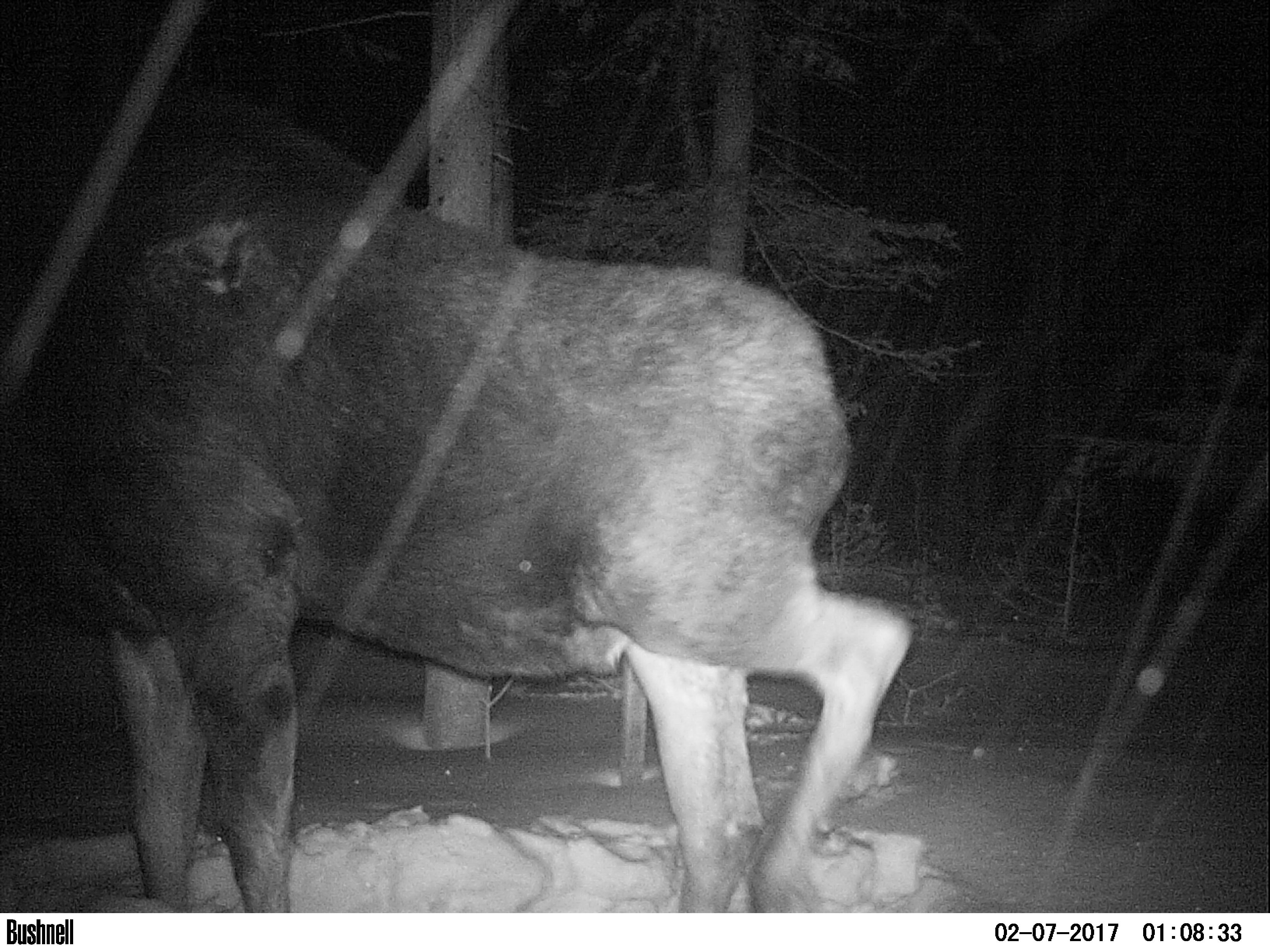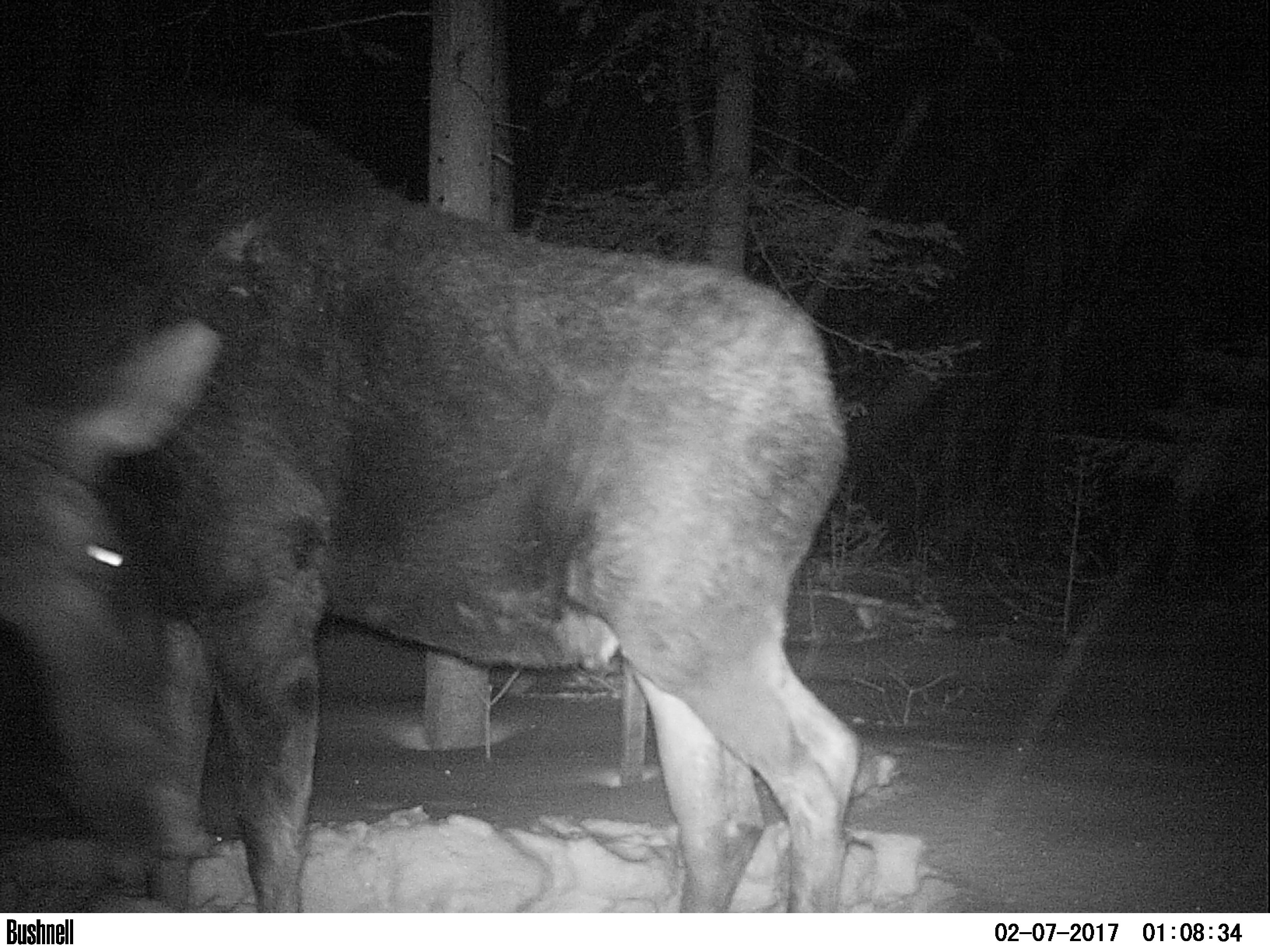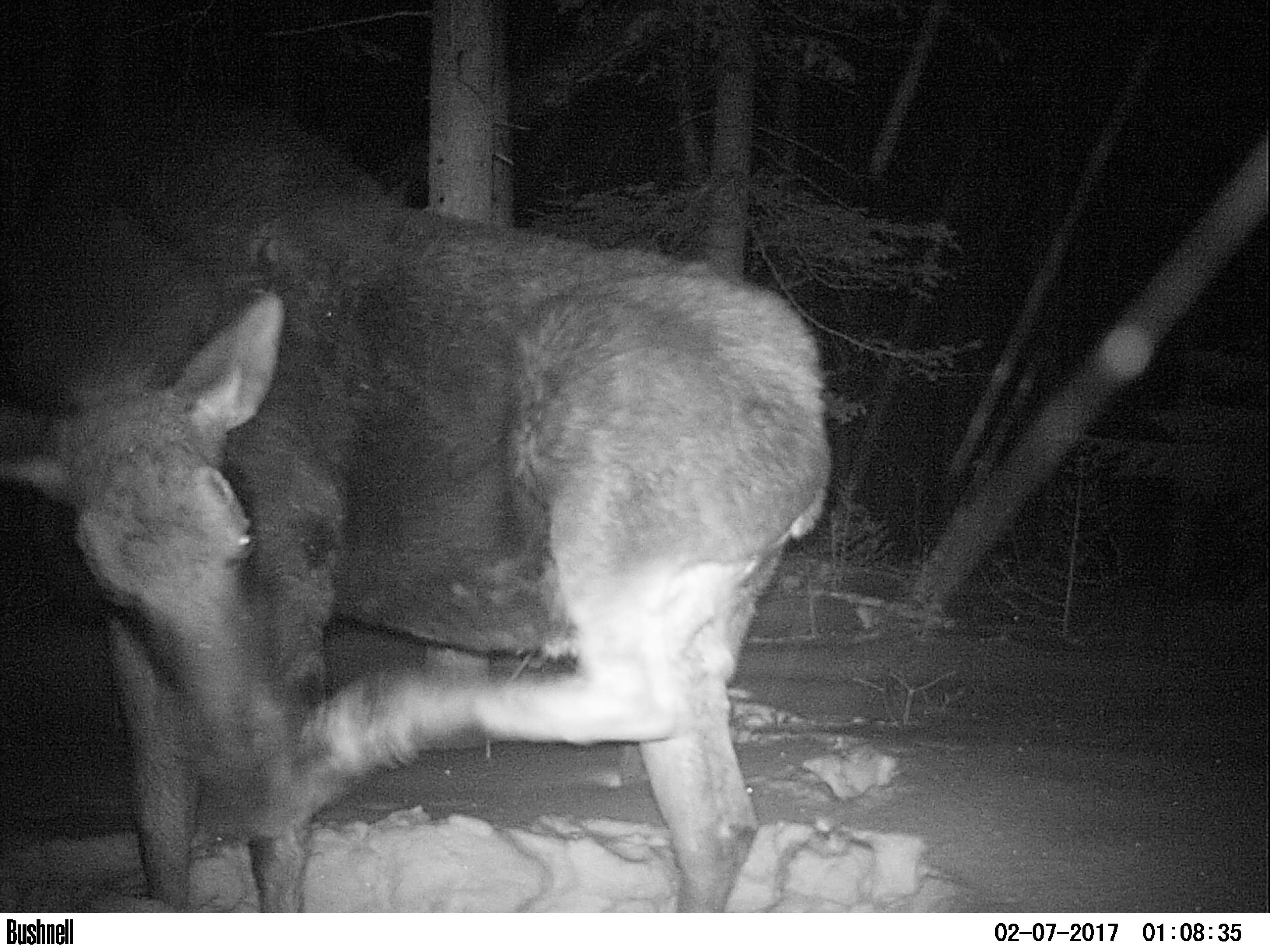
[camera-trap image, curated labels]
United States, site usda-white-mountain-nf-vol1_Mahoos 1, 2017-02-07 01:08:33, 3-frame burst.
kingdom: Animalia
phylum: Chordata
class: Mammalia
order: Artiodactyla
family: Cervidae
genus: Alces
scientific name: Alces alces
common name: moose